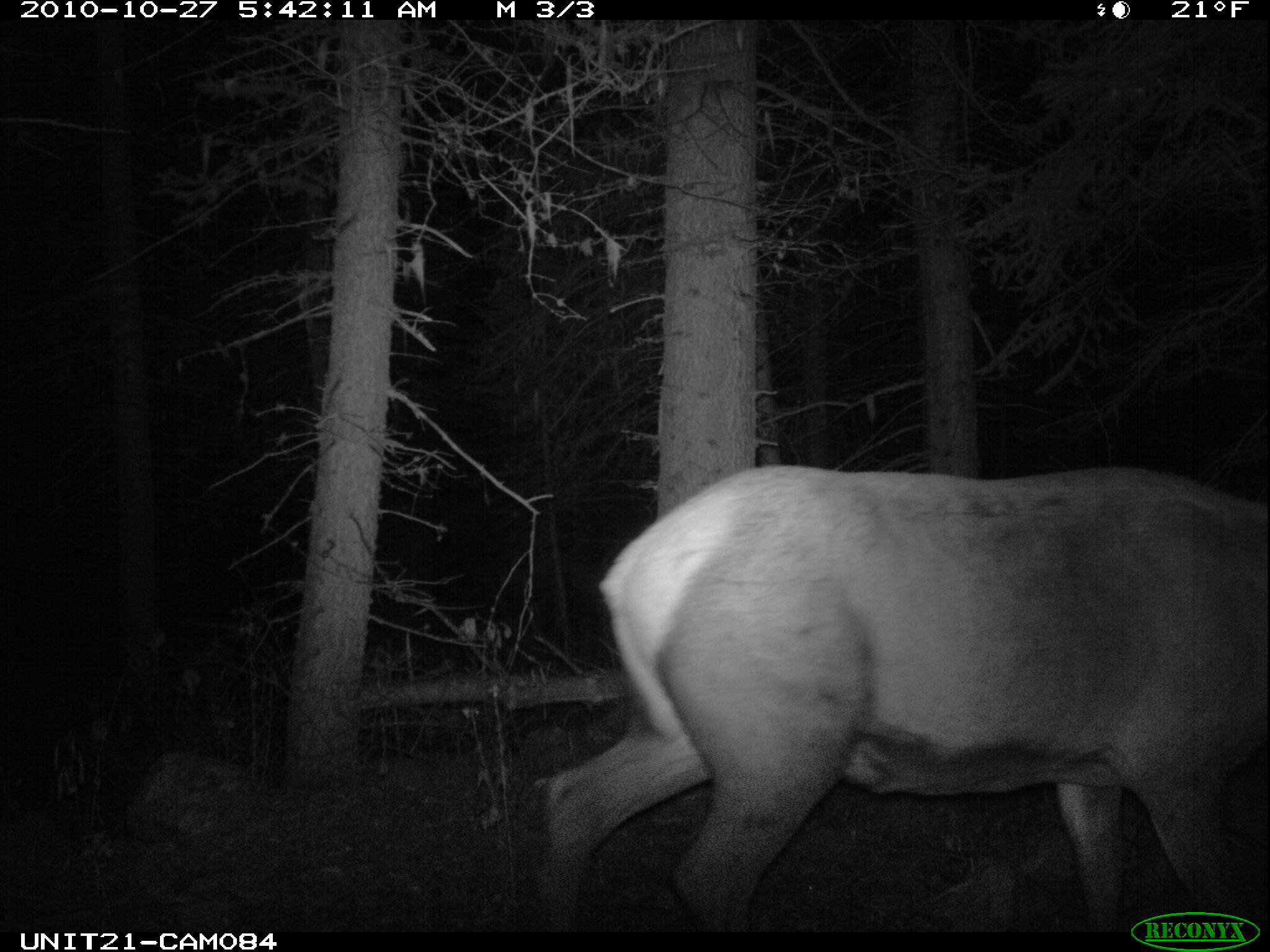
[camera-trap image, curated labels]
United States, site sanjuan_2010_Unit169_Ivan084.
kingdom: Animalia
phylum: Chordata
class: Mammalia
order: Artiodactyla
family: Cervidae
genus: Cervus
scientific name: Cervus elaphus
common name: red deer